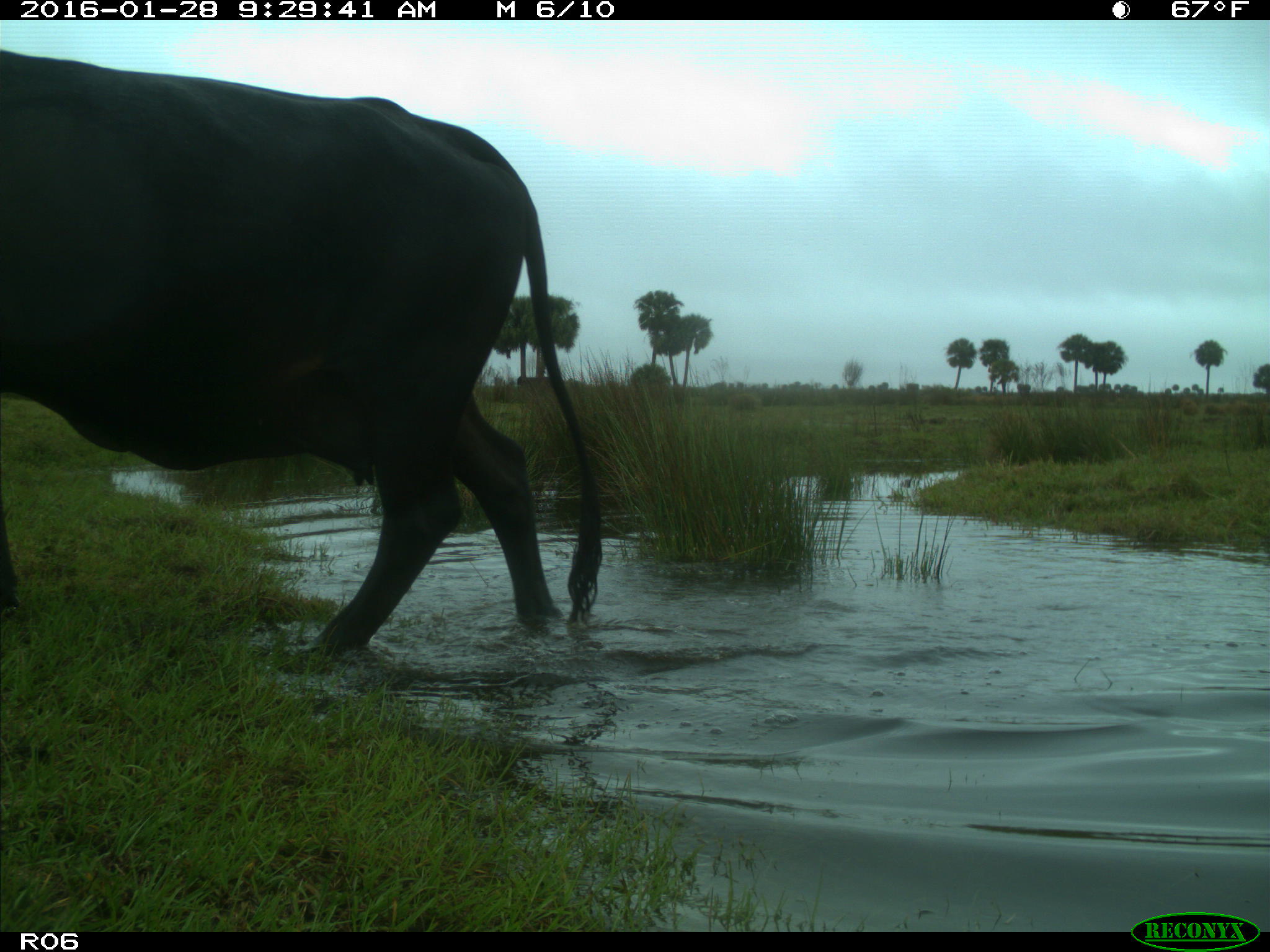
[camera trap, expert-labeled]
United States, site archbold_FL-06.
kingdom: Animalia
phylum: Chordata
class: Mammalia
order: Artiodactyla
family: Bovidae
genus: Bos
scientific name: Bos taurus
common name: domestic cow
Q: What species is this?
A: Bos taurus (domestic cow).